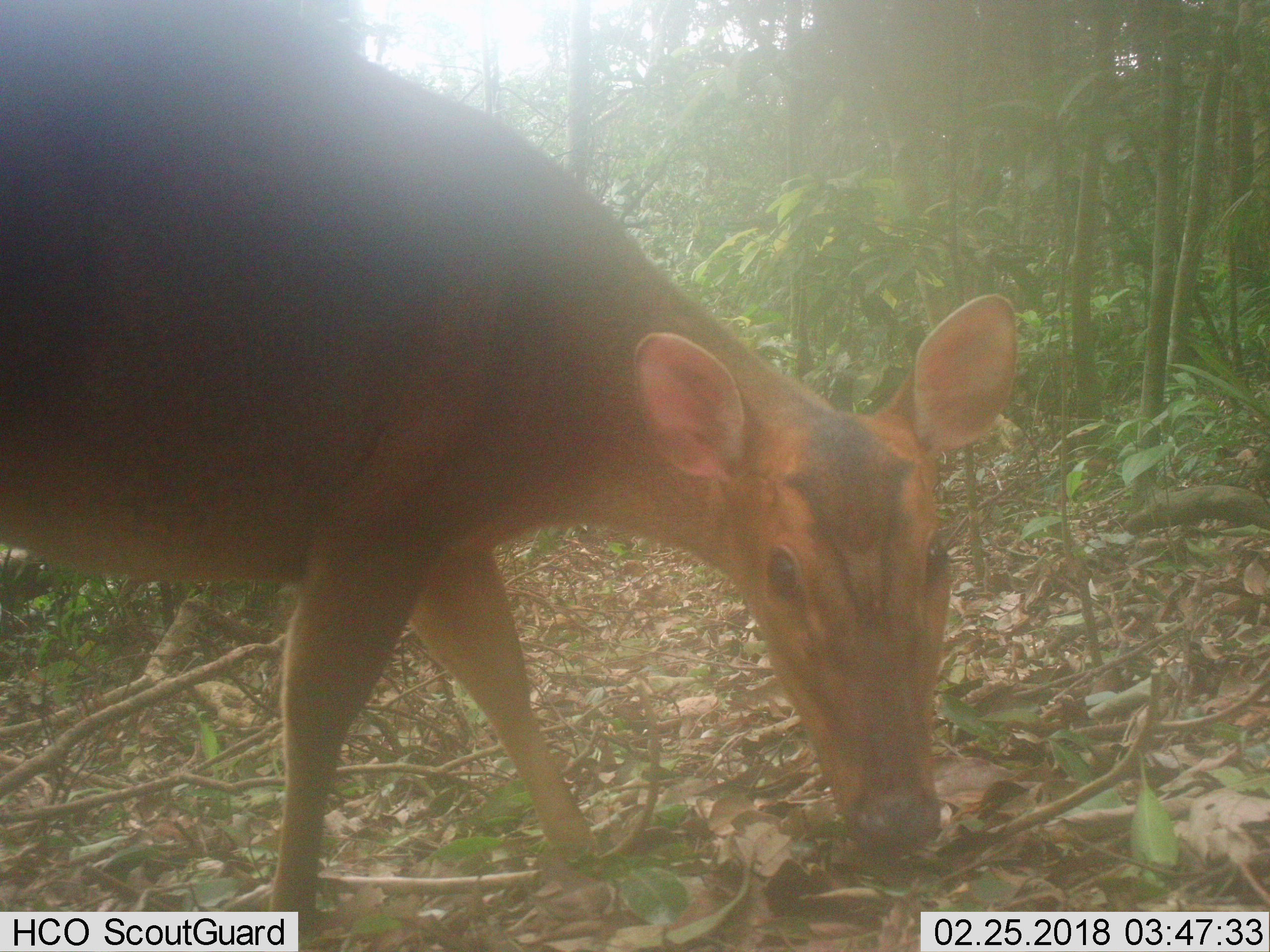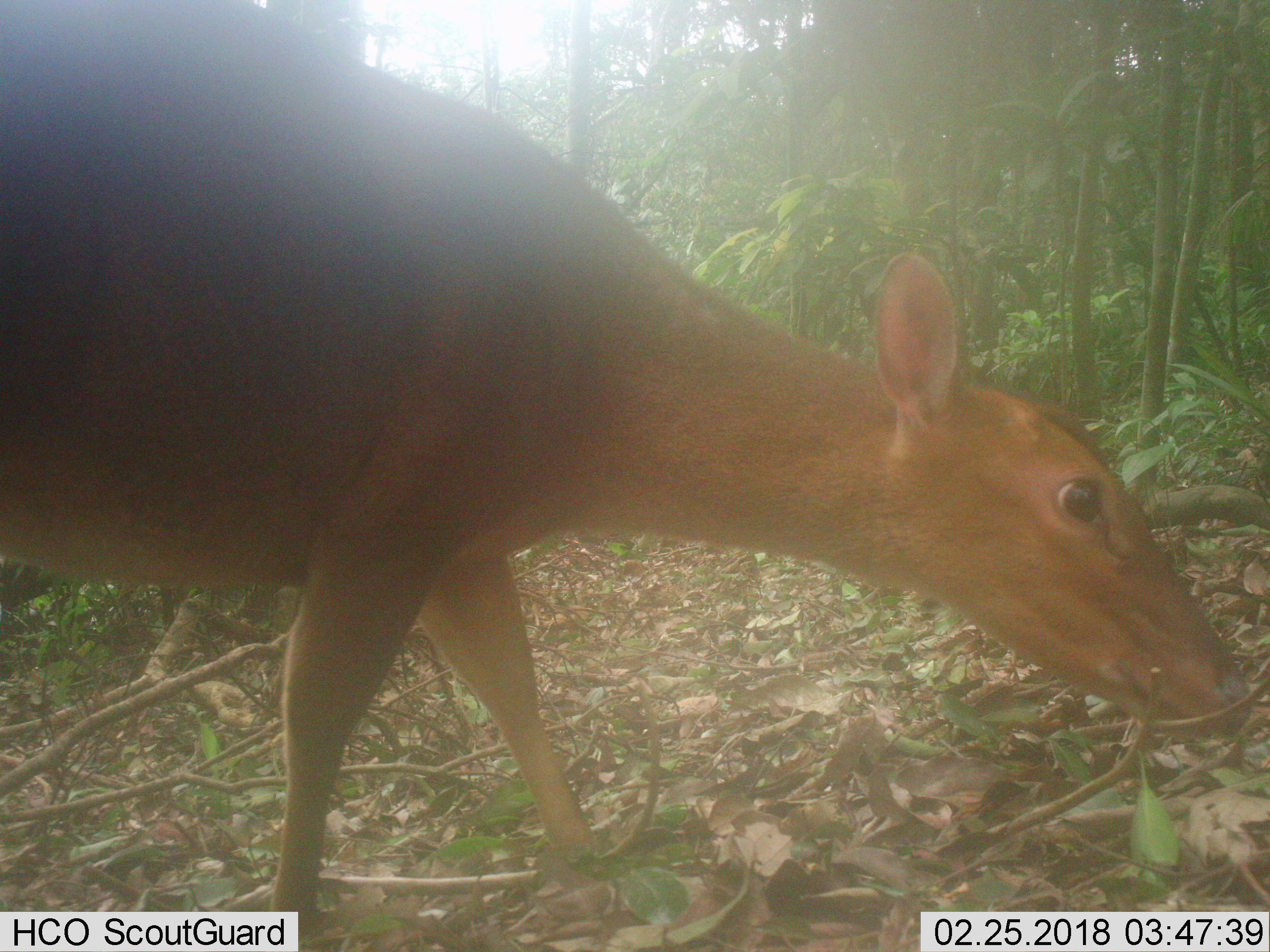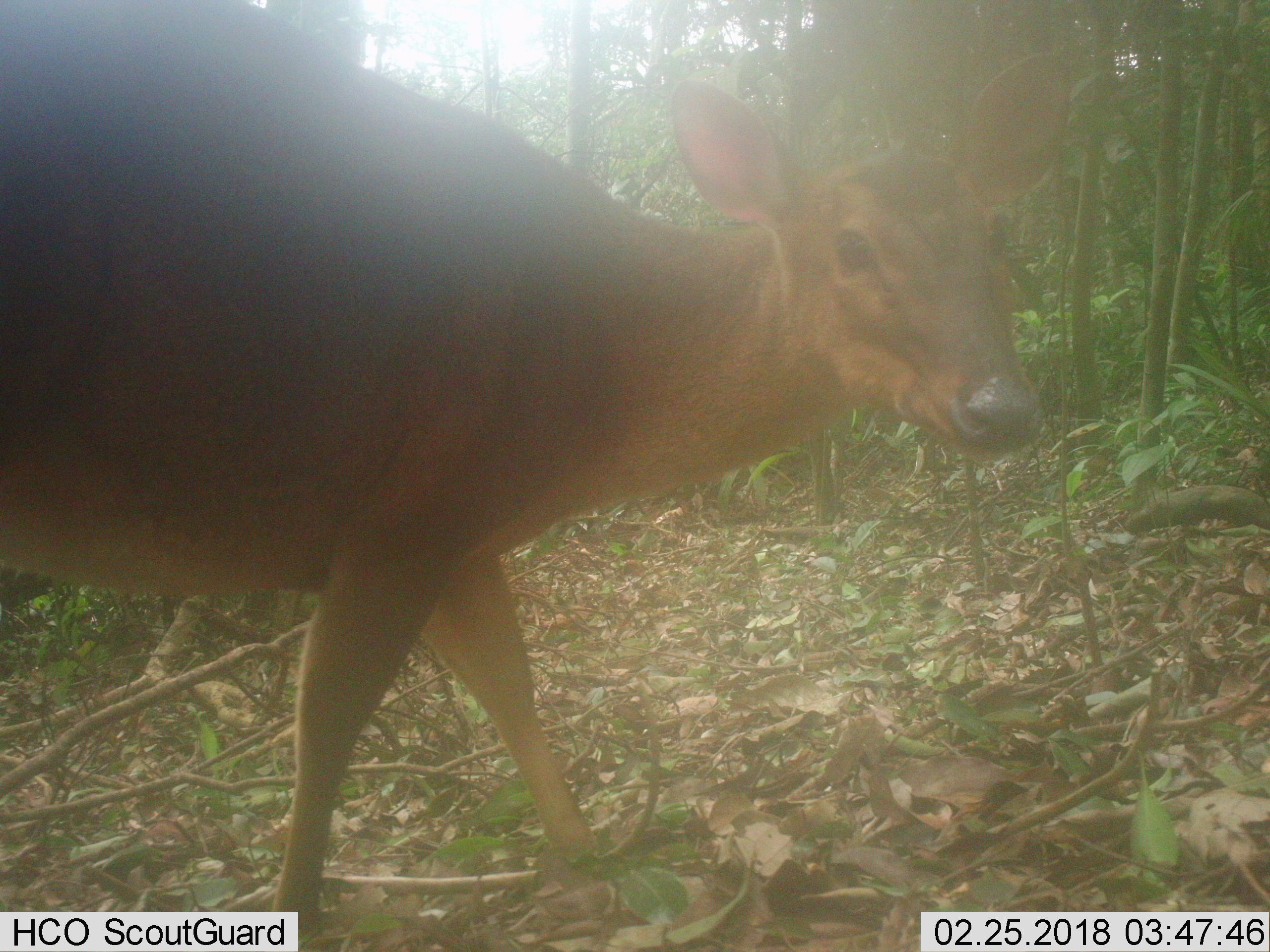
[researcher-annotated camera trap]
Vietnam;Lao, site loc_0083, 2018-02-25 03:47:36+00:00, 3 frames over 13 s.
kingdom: Animalia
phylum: Chordata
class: Mammalia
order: Artiodactyla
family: Cervidae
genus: Muntiacus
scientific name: Muntiacus vuquangensis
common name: large-antlered muntjac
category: large antlered muntjac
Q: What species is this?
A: Large antlered muntjac (large-antlered muntjac) (Muntiacus vuquangensis).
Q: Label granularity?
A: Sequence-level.